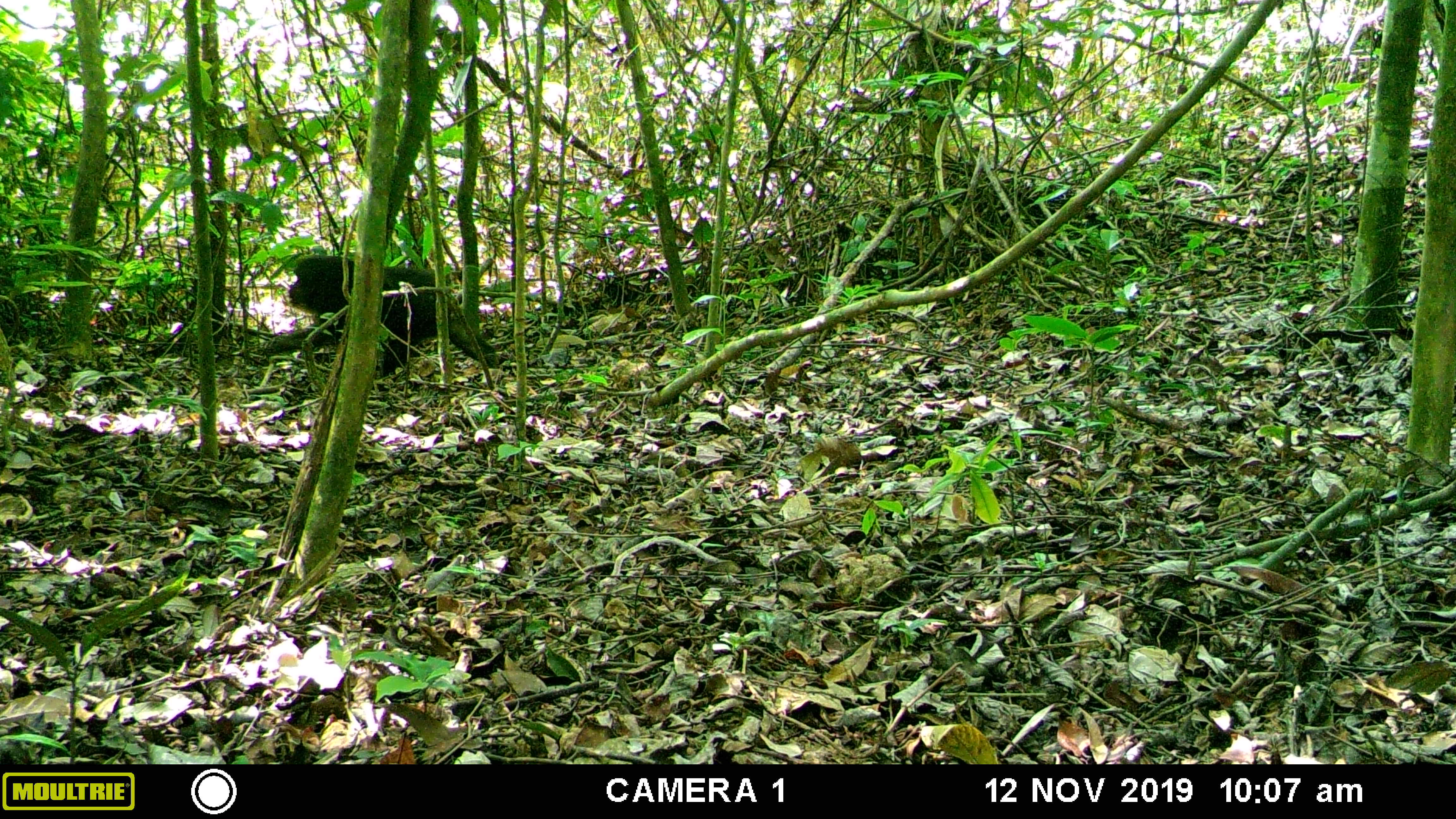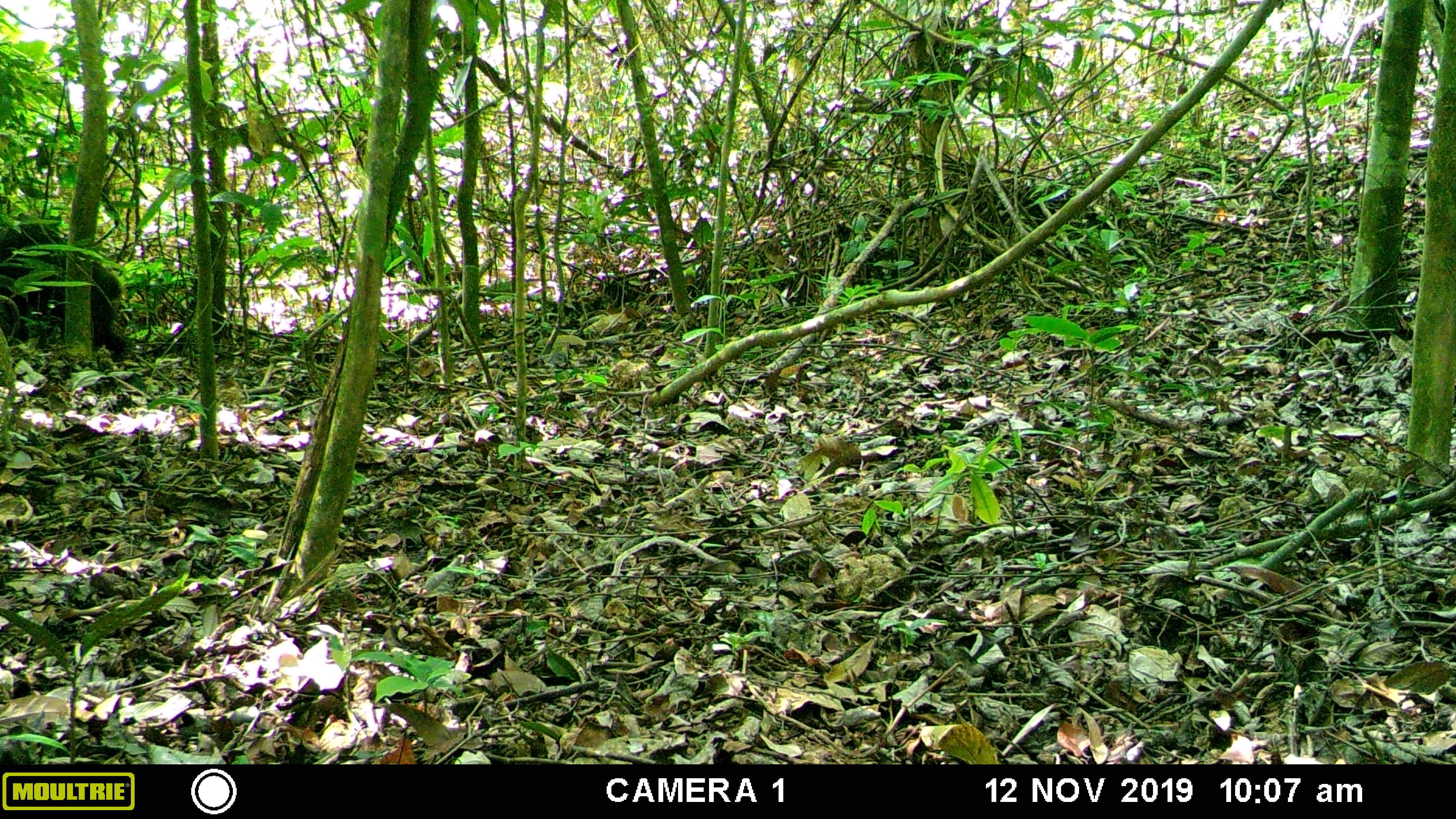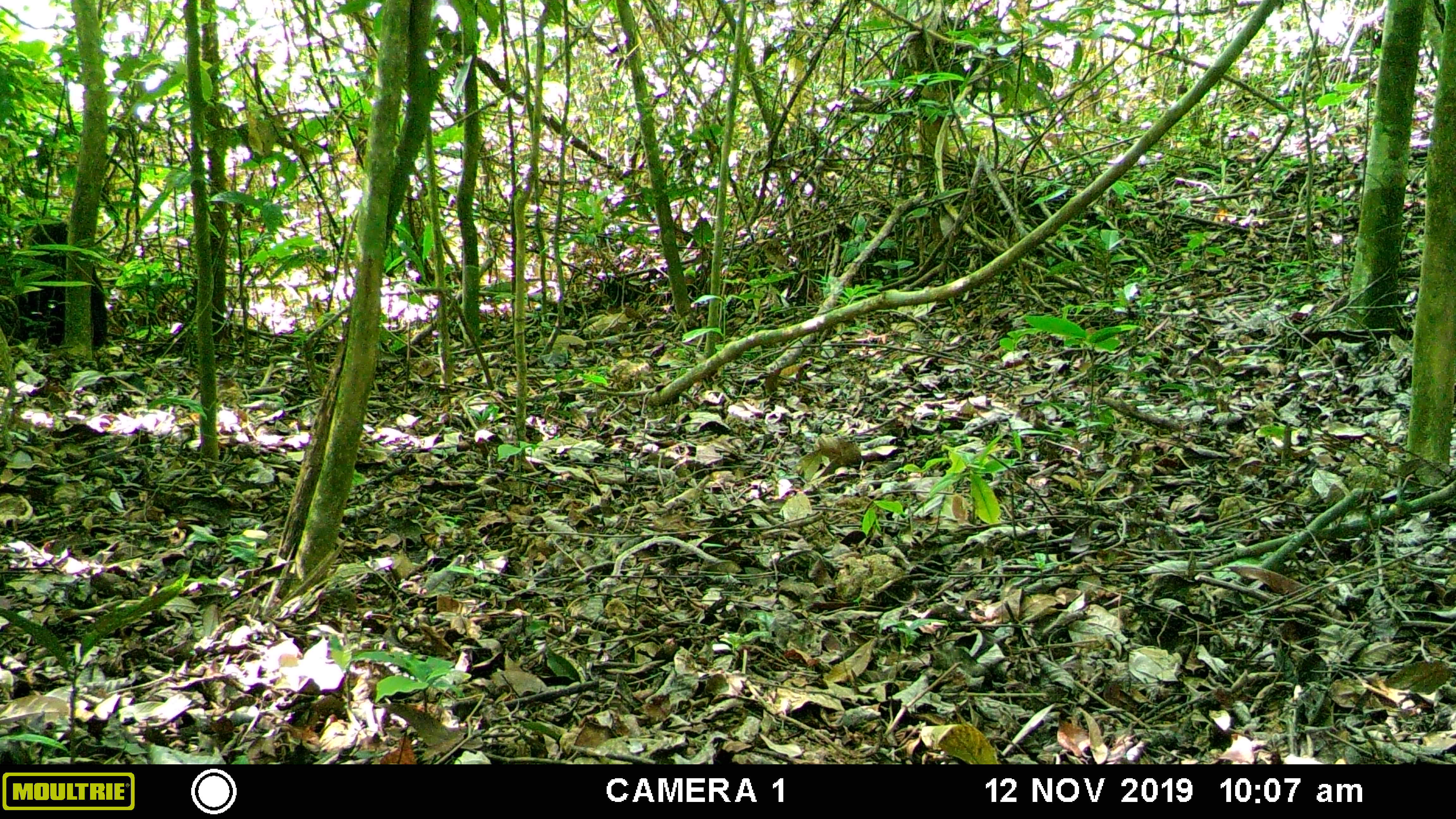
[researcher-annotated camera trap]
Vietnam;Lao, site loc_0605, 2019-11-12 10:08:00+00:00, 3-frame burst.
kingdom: Animalia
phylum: Chordata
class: Mammalia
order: Primates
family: Cercopithecidae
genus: Macaca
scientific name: Macaca arctoides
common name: stump-tailed macaque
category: stump tailed macaque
Stump tailed macaque (stump-tailed macaque) (Macaca arctoides). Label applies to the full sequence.